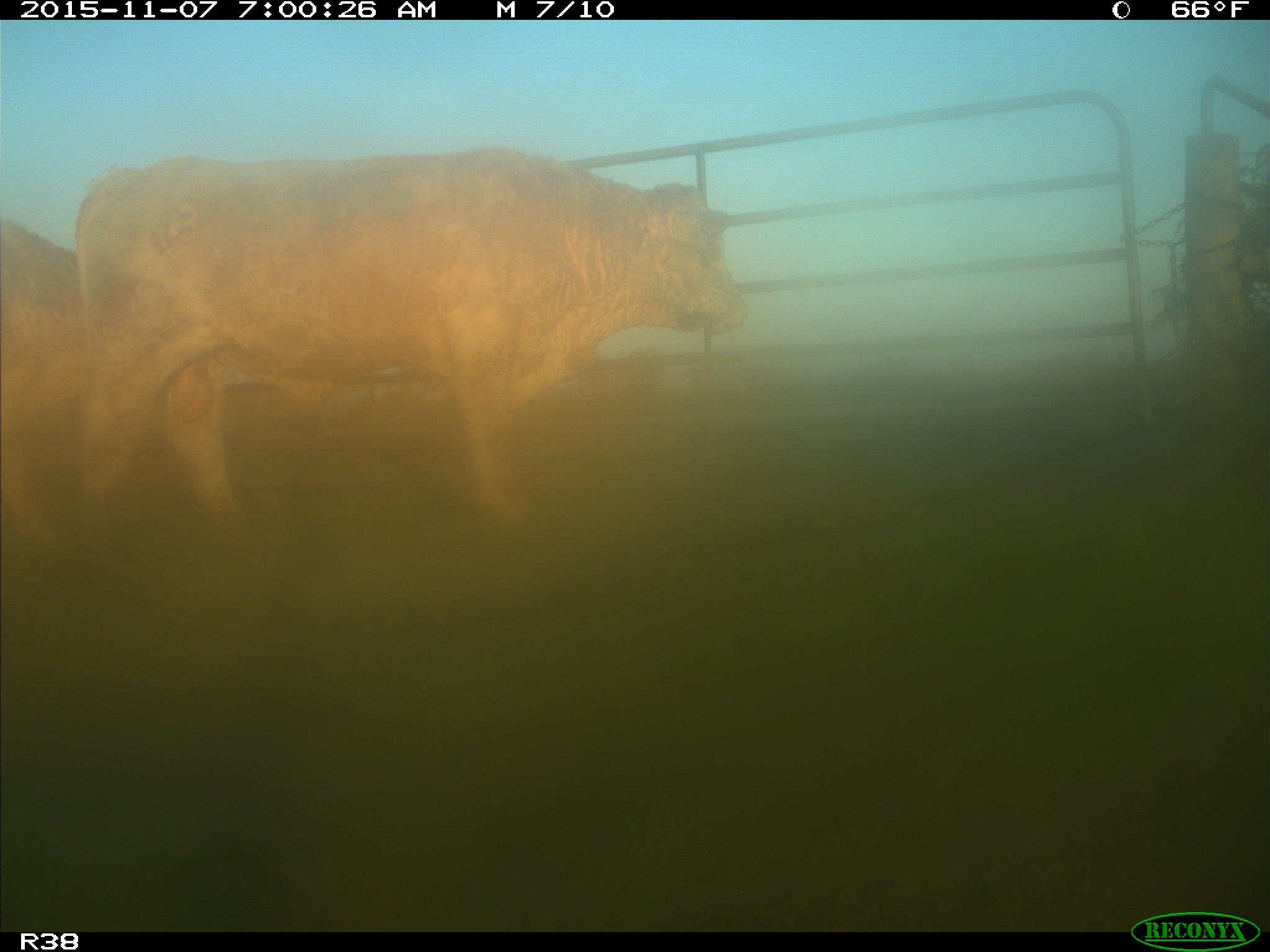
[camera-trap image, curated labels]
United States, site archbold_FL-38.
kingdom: Animalia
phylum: Chordata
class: Mammalia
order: Artiodactyla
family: Bovidae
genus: Bos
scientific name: Bos taurus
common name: domestic cow